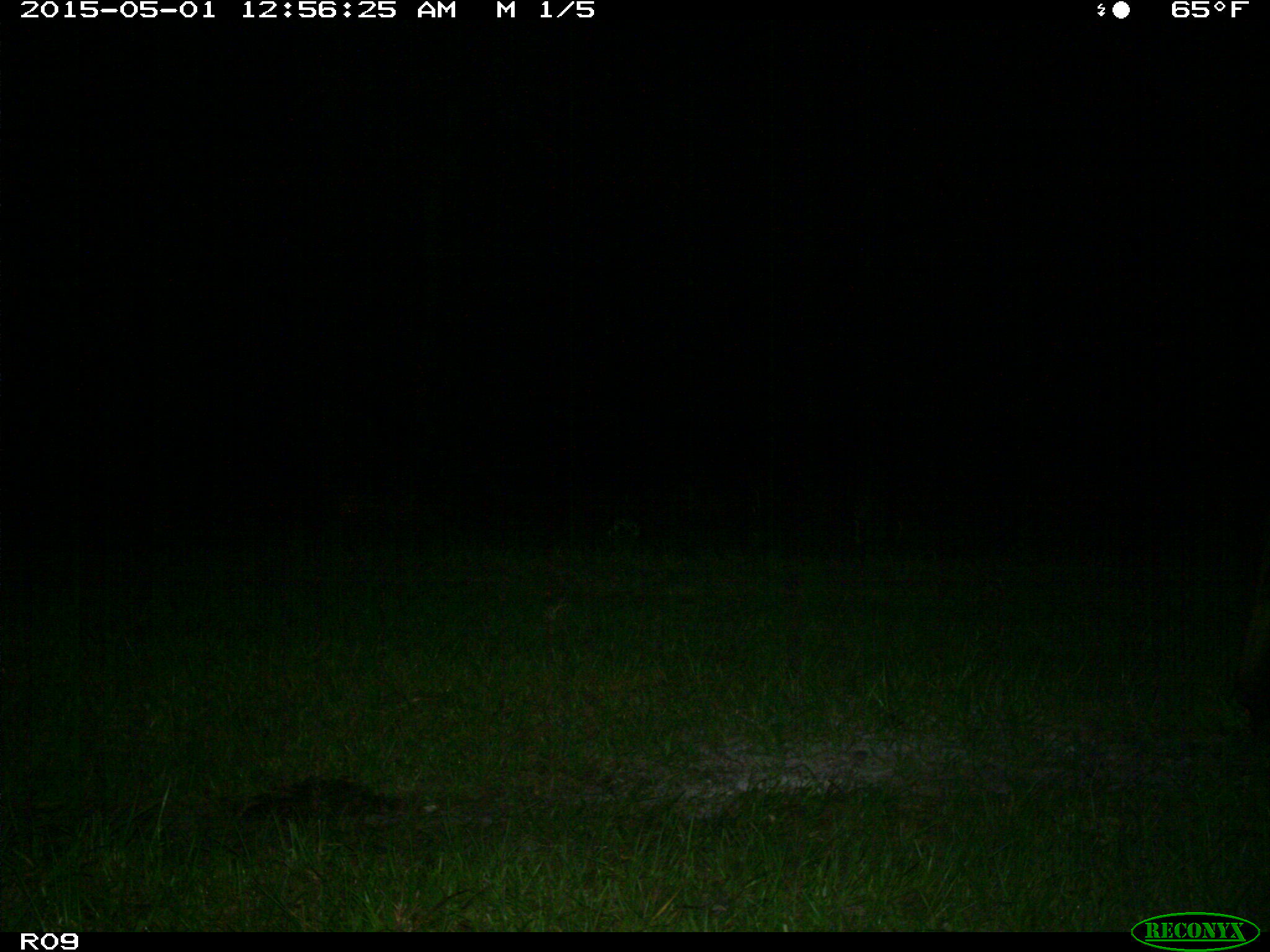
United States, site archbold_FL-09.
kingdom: Animalia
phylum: Chordata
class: Mammalia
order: Artiodactyla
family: Bovidae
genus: Bos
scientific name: Bos taurus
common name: domestic cow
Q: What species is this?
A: Bos taurus (domestic cow).